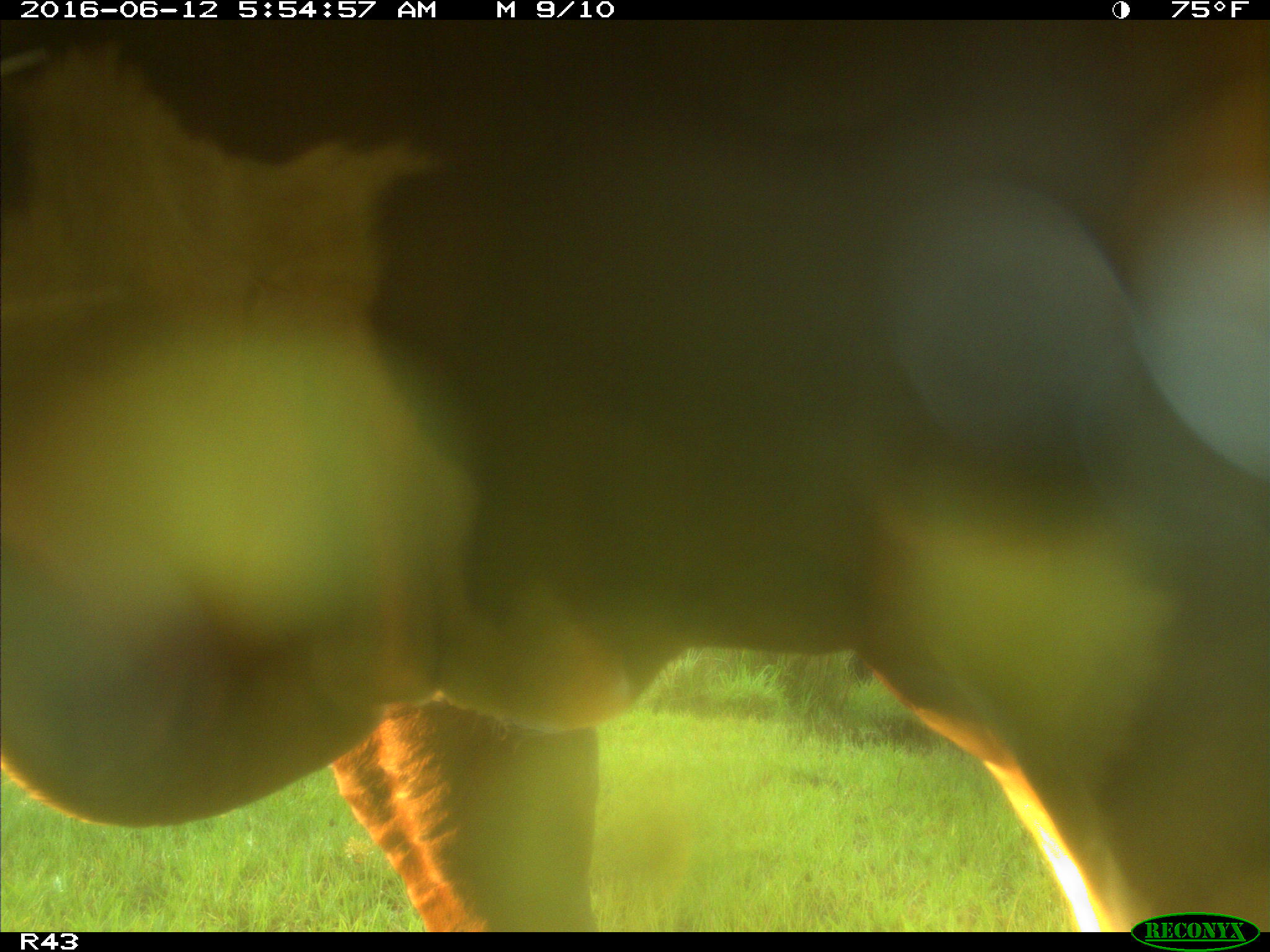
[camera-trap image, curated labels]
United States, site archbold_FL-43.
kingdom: Animalia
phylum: Chordata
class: Mammalia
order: Artiodactyla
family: Bovidae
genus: Bos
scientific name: Bos taurus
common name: domestic cow